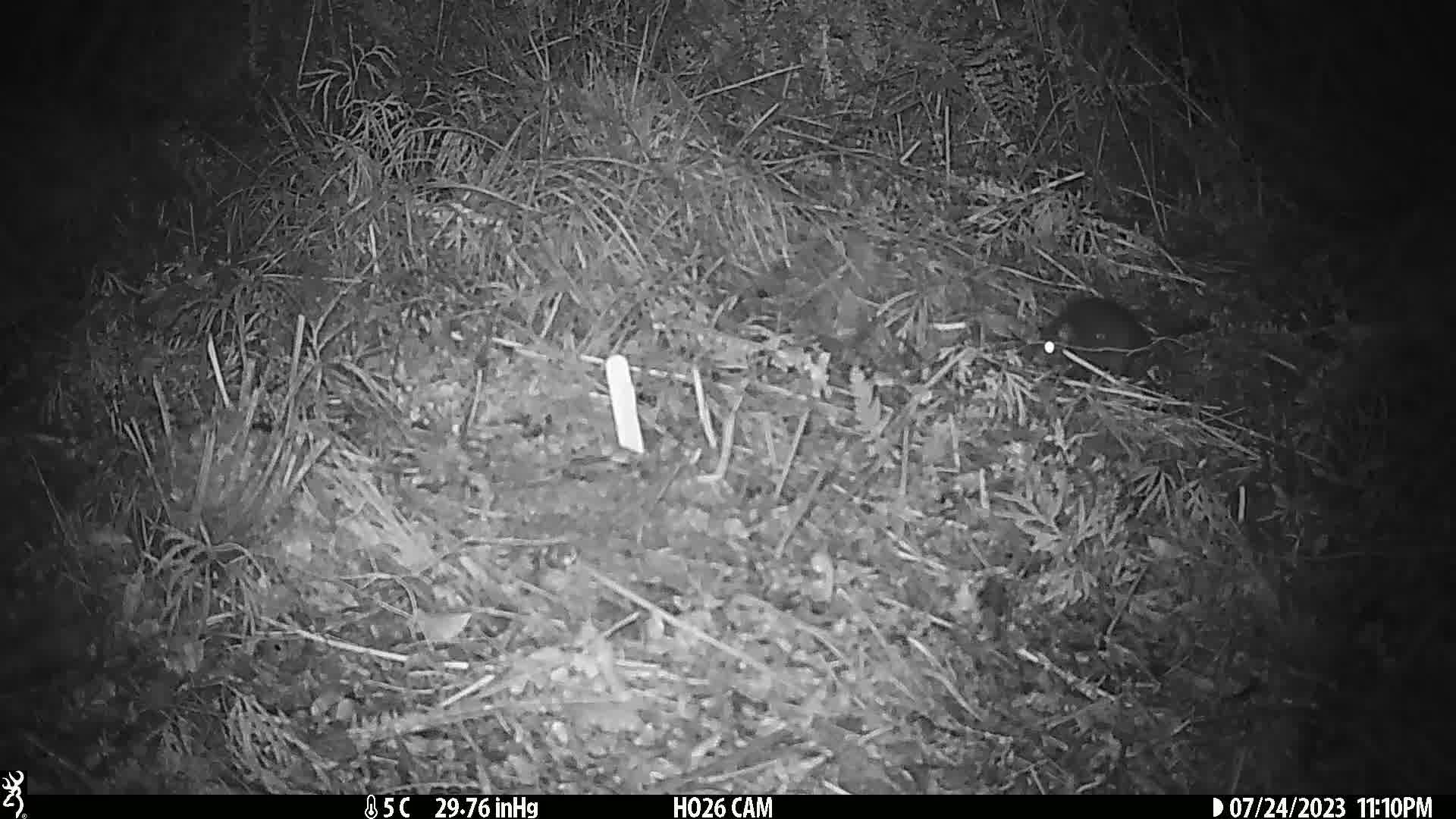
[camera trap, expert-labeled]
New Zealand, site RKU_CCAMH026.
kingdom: Animalia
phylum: Chordata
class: Mammalia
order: Rodentia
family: Muridae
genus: Rattus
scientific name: Rattus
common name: rat